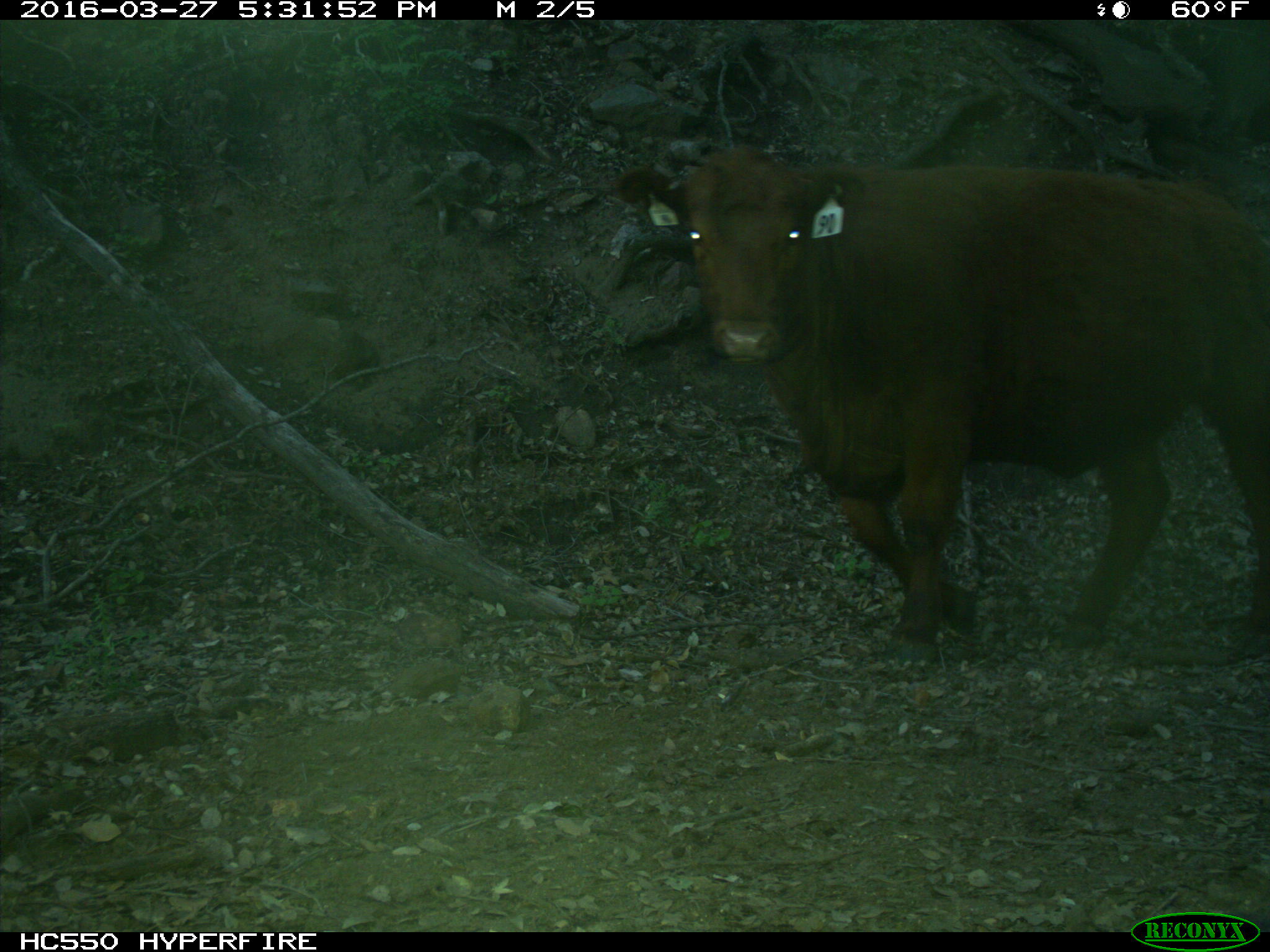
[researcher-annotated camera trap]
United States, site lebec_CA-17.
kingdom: Animalia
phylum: Chordata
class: Mammalia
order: Artiodactyla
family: Bovidae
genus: Bos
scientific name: Bos taurus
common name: domestic cow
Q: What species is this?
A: Bos taurus (domestic cow).